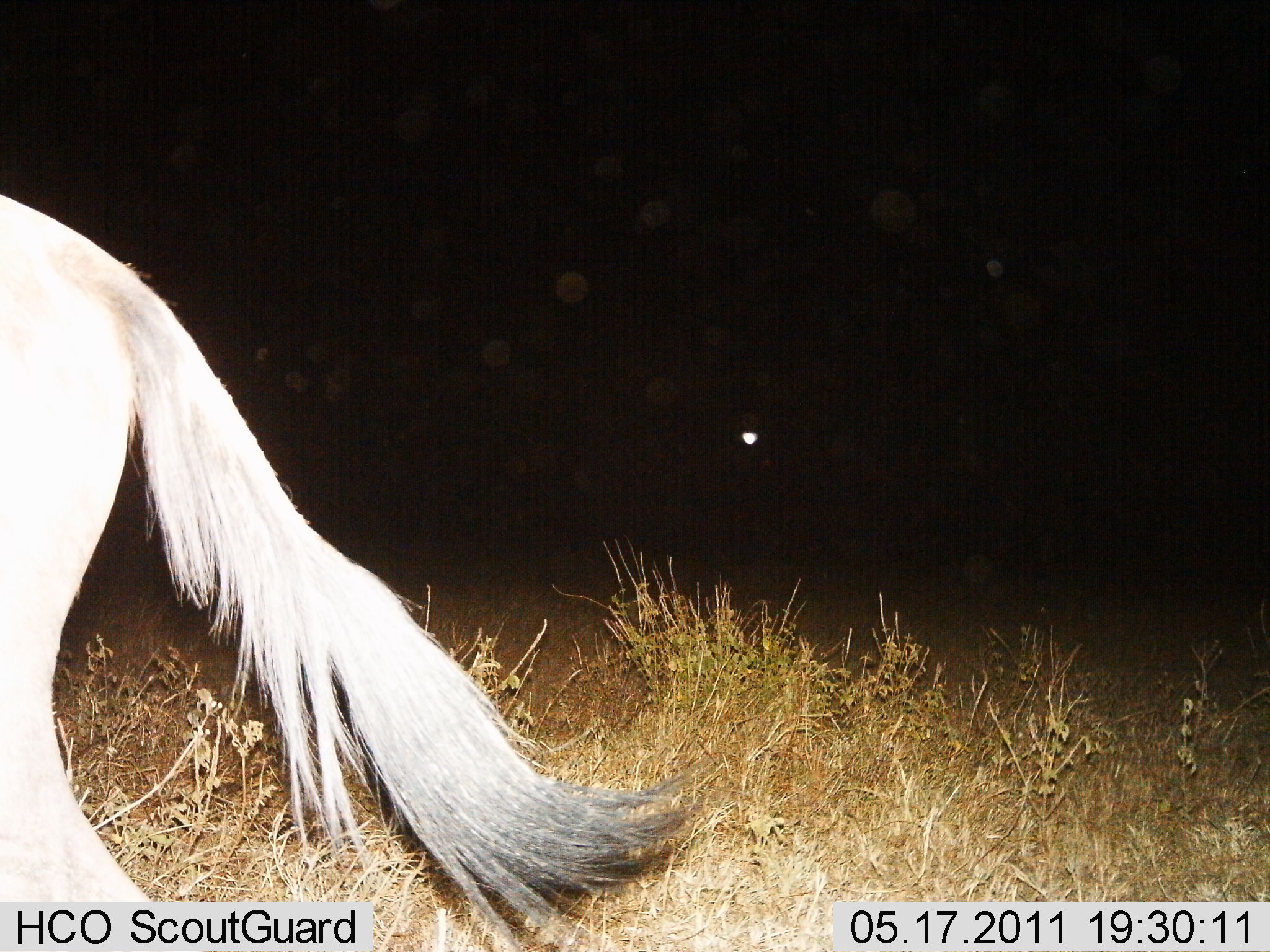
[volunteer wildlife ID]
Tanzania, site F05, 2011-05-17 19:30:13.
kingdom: Animalia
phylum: Chordata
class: Mammalia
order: Artiodactyla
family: Bovidae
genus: Connochaetes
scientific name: Connochaetes taurinus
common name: blue wildebeest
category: wildebeest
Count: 1.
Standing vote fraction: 33%.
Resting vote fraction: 0%.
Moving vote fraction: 67%.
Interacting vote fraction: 0%.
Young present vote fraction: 0%.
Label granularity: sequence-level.